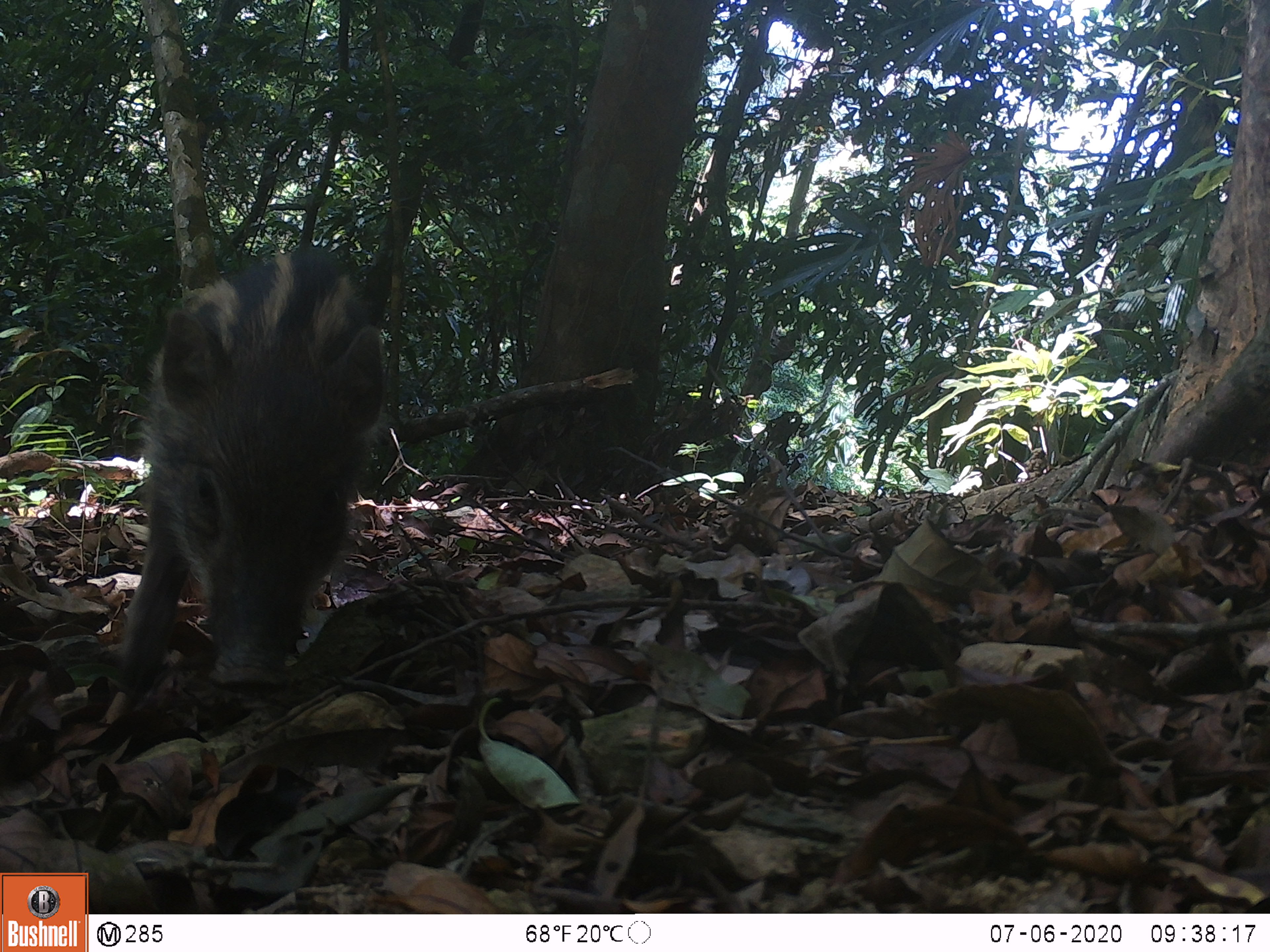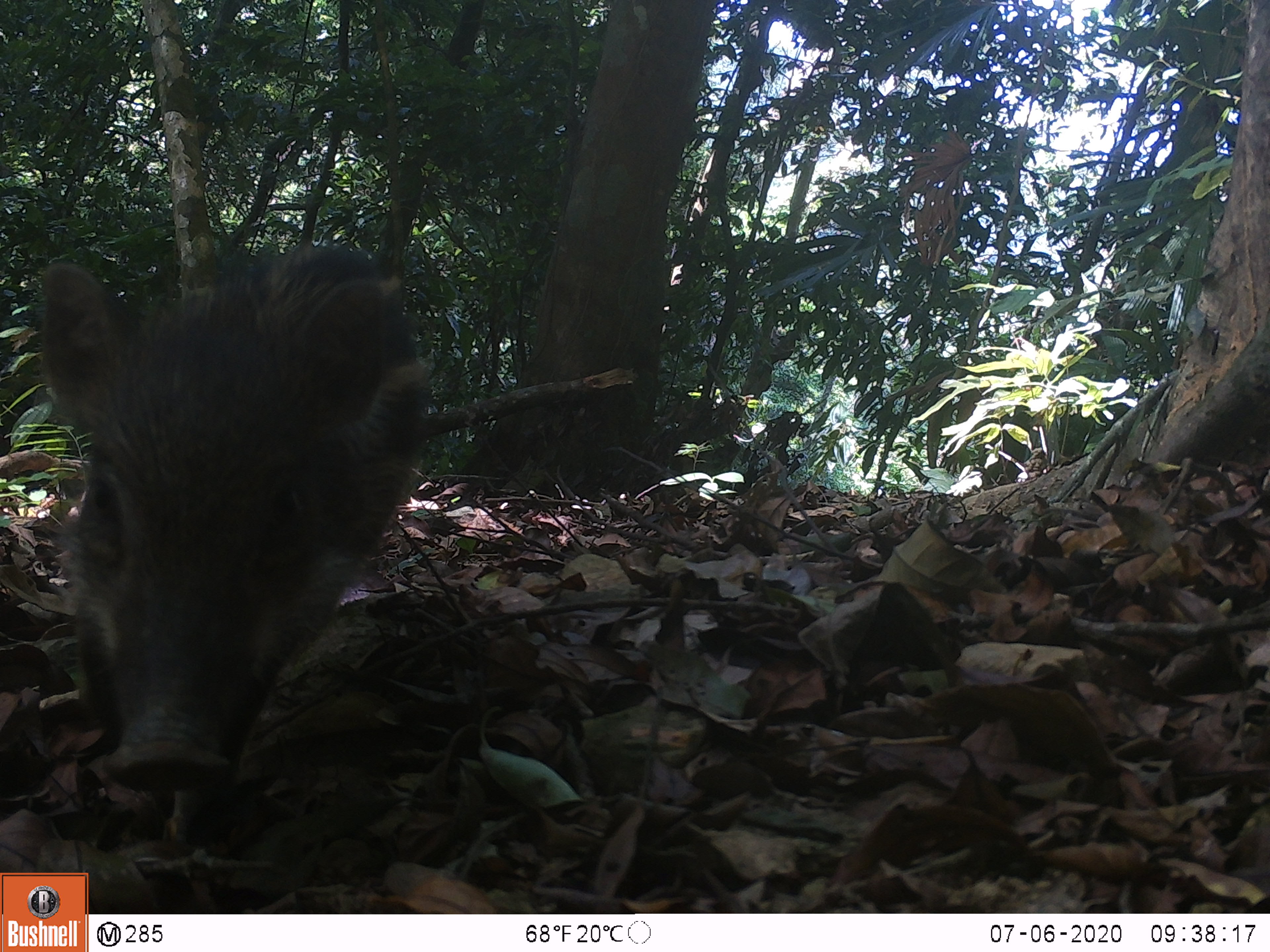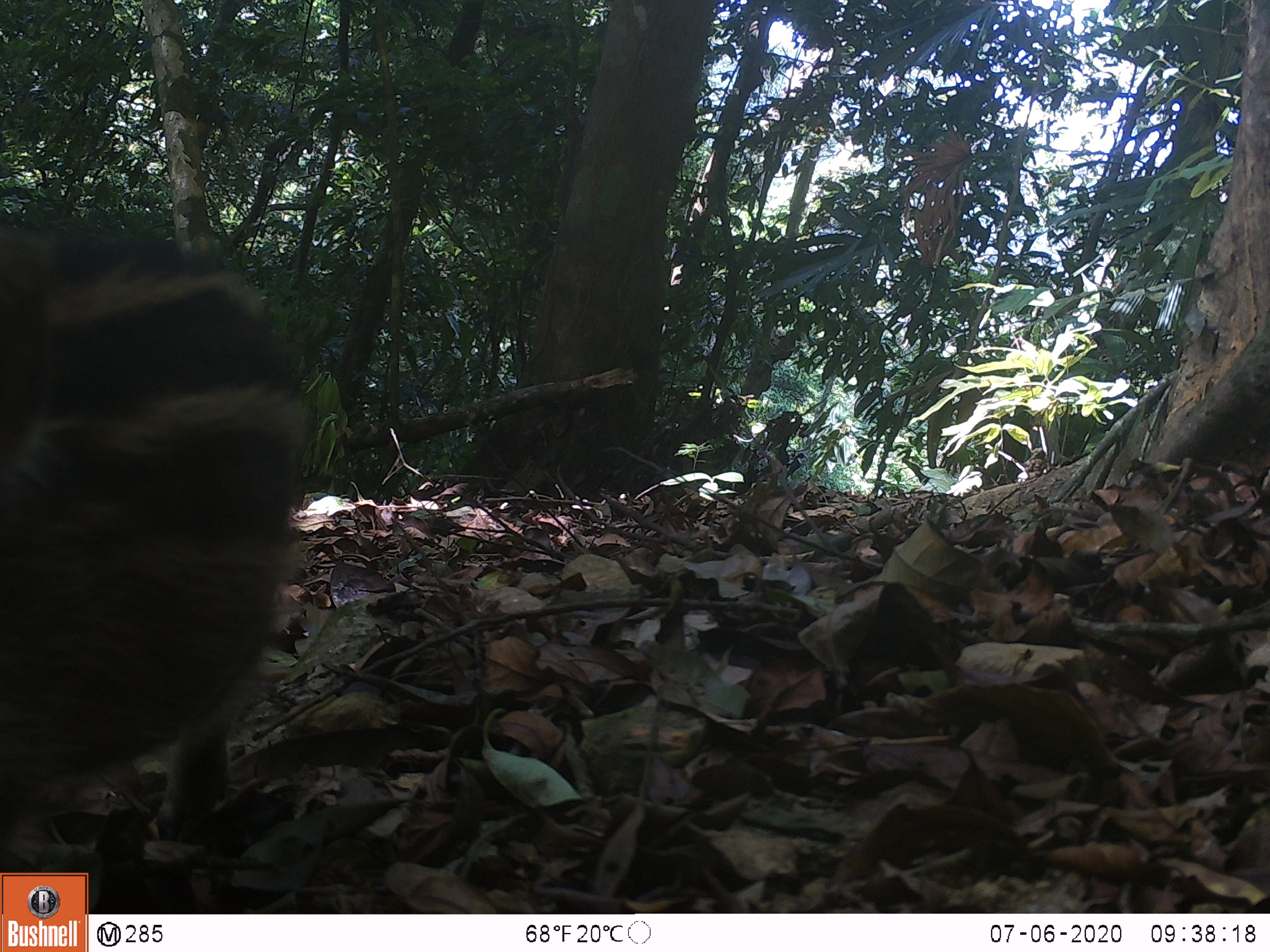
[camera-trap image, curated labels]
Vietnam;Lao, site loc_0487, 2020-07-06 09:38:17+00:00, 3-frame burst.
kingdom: Animalia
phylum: Chordata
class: Mammalia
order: Artiodactyla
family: Suidae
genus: Sus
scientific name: Sus scrofa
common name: eurasian wild pig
Eurasian wild pig (Sus scrofa). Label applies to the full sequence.